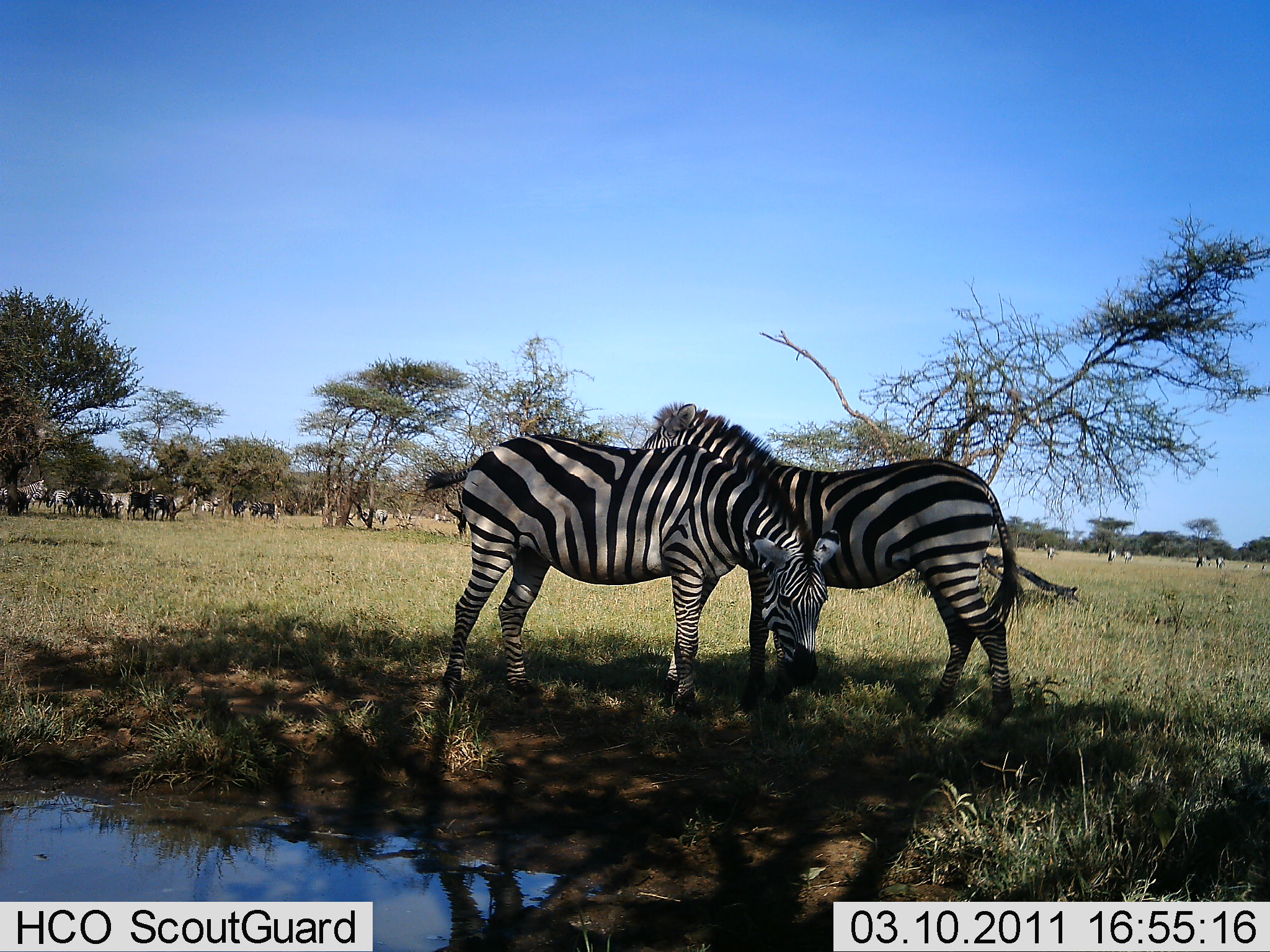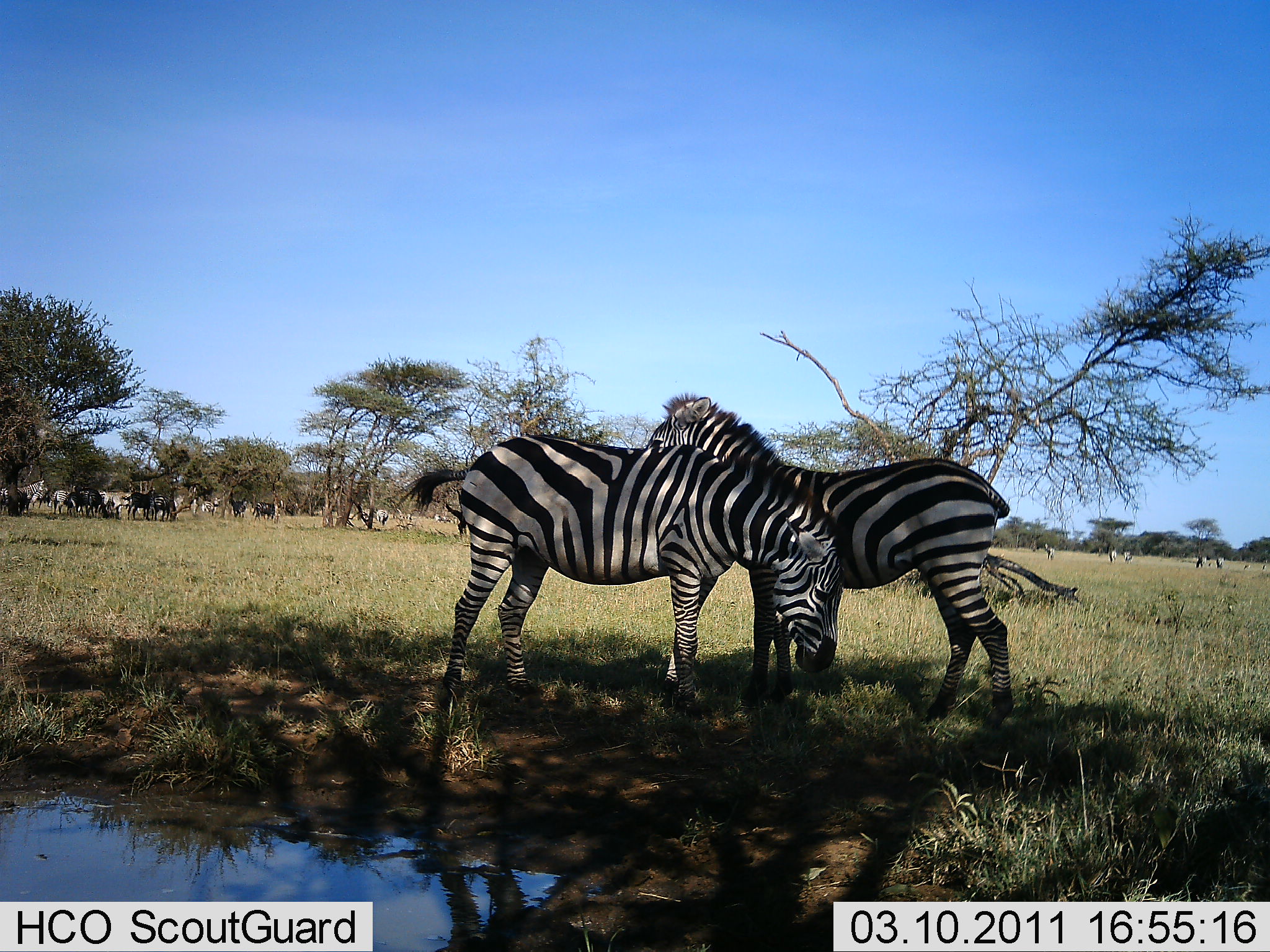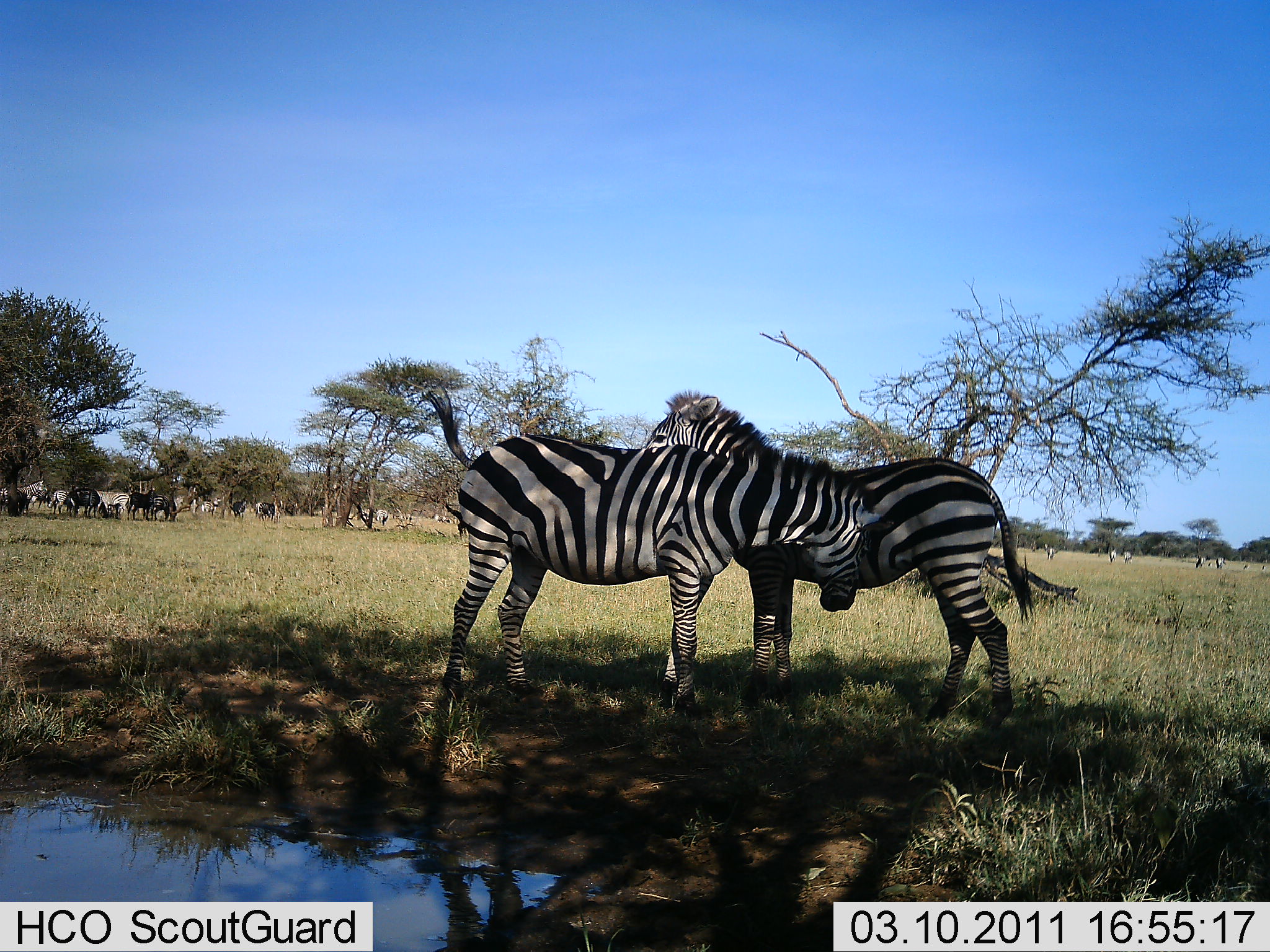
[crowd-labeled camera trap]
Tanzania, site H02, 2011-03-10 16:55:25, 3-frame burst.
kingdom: Animalia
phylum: Chordata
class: Mammalia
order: Perissodactyla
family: Equidae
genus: Equus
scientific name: Equus quagga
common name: plains zebra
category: zebra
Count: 2.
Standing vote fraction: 95%.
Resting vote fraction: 10%.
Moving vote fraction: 10%.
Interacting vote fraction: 24%.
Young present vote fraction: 0%.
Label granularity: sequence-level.